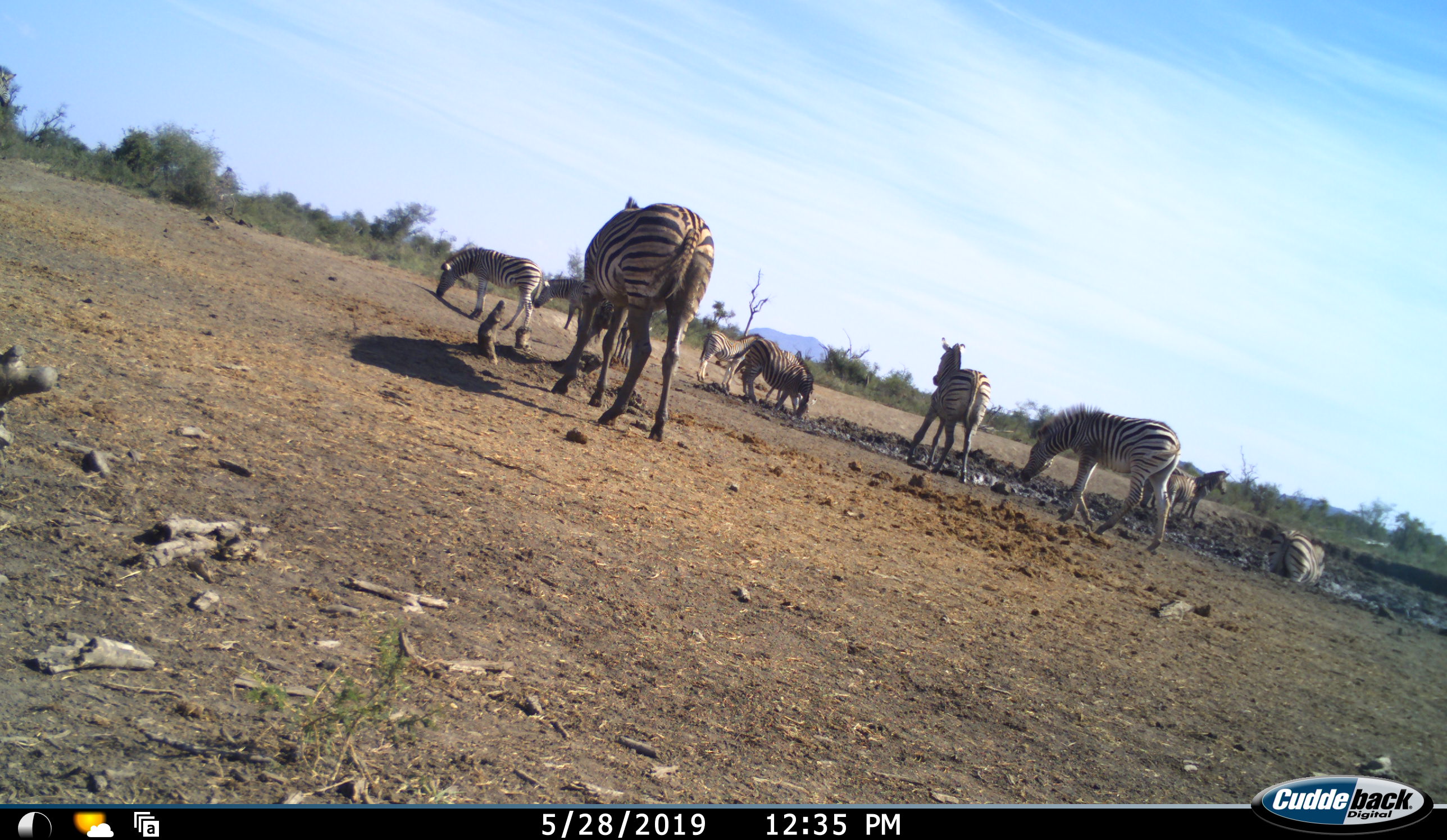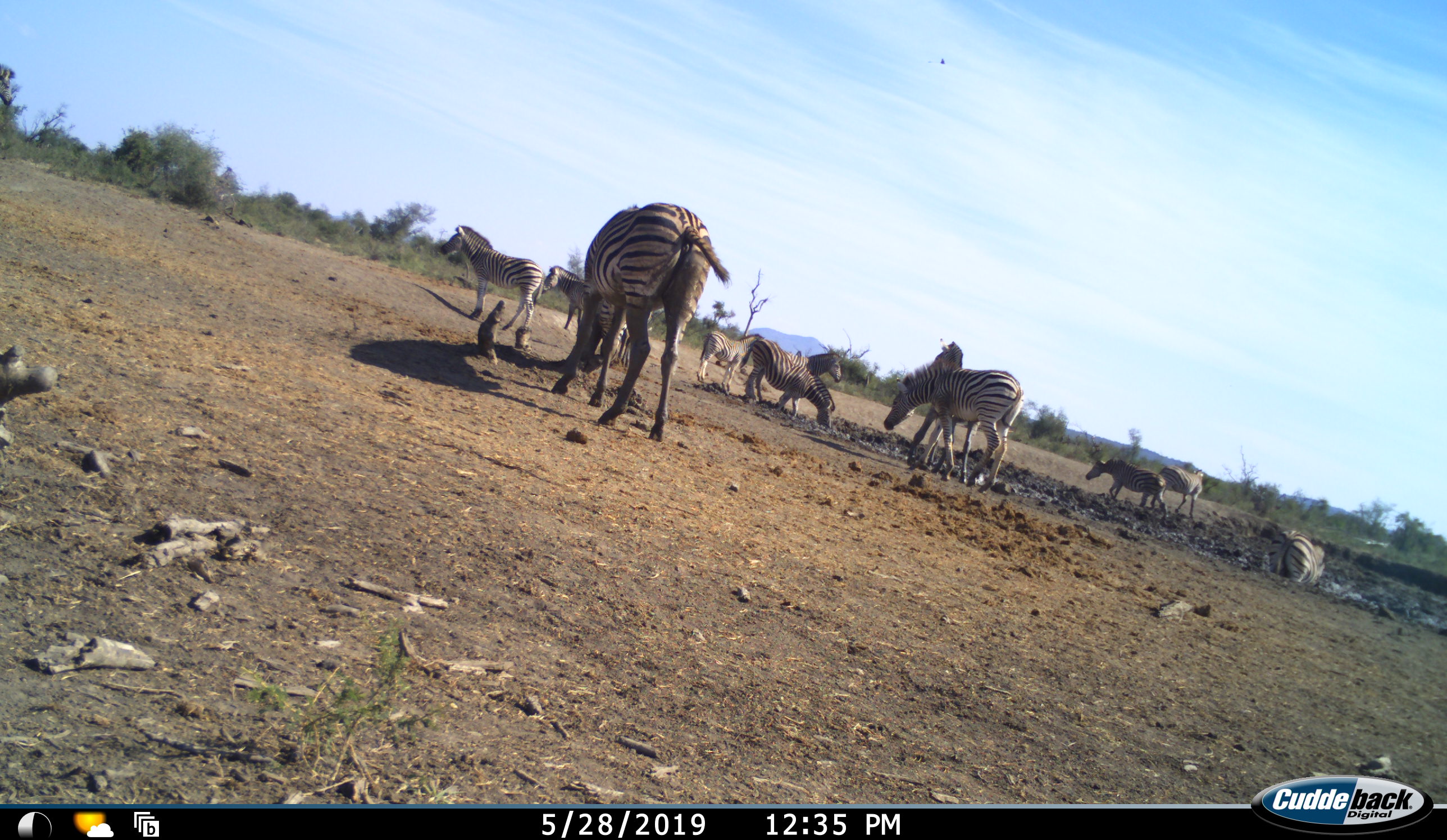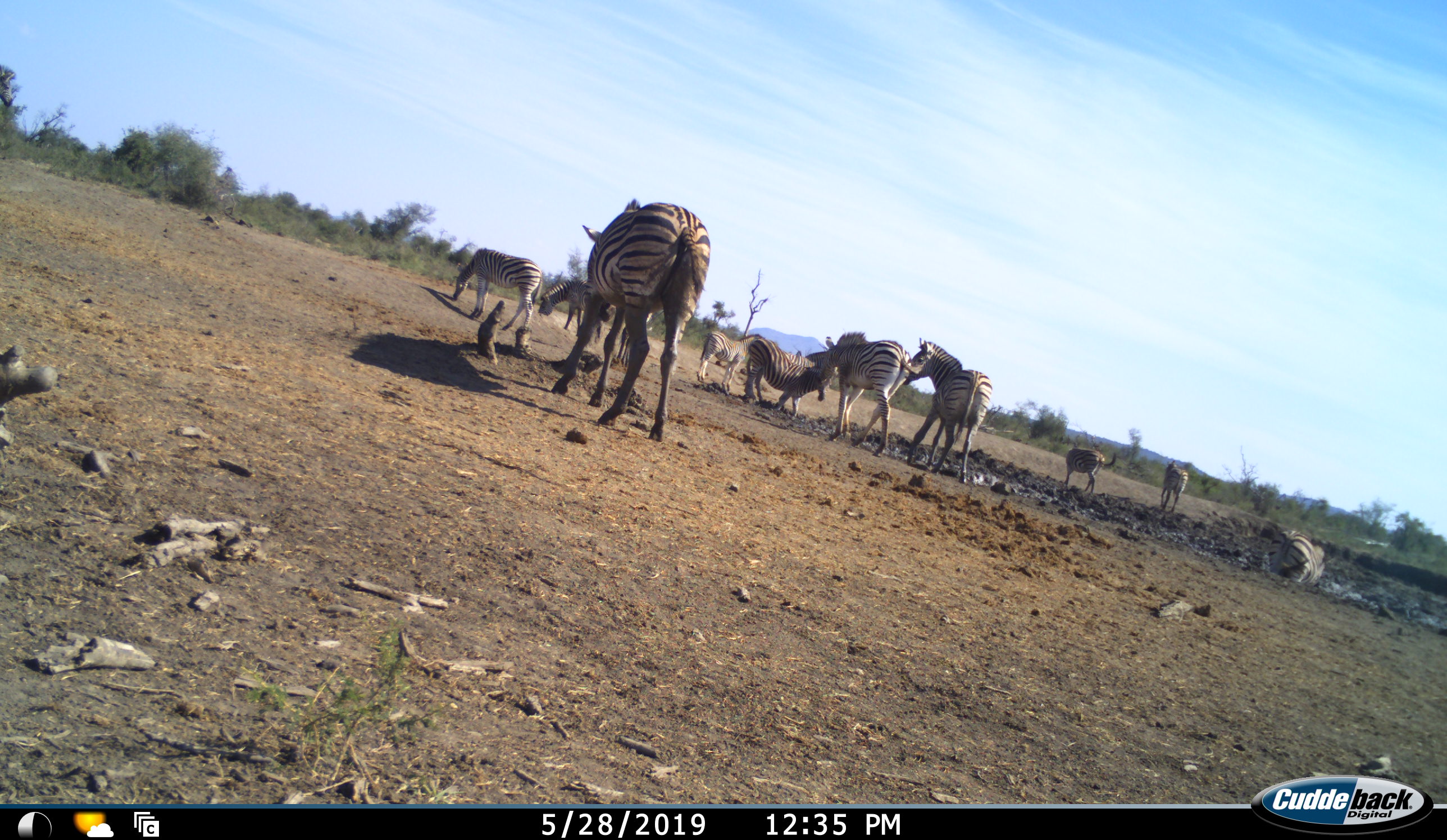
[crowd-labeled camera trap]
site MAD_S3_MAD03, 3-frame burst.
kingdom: Animalia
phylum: Chordata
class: Mammalia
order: Perissodactyla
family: Equidae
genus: Equus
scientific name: Equus quagga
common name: plains zebra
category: zebraplains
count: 11-50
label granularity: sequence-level